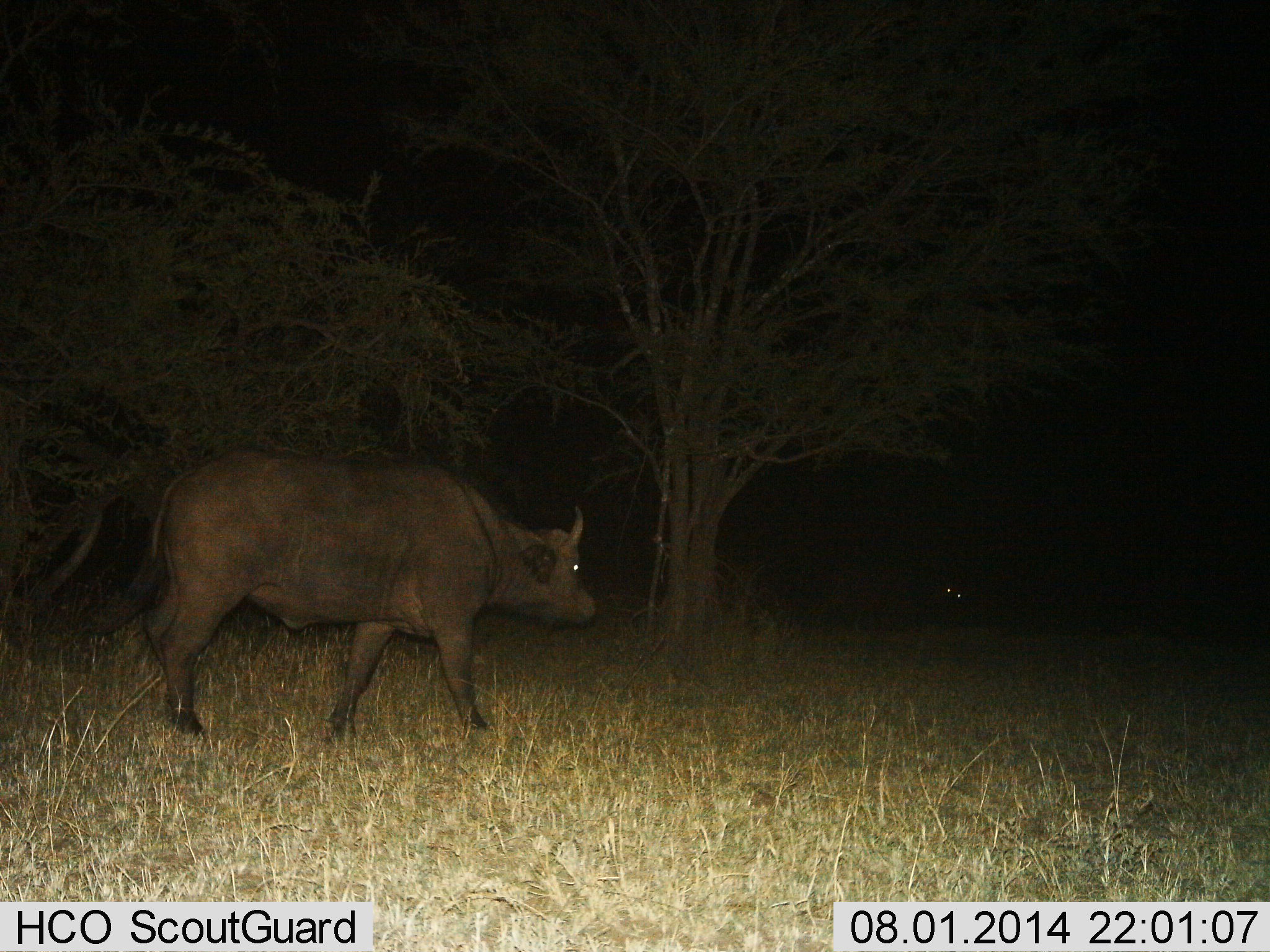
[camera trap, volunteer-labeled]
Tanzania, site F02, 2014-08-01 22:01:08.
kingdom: Animalia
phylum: Chordata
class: Mammalia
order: Artiodactyla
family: Bovidae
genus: Syncerus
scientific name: Syncerus caffer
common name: cape buffalo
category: buffalo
Buffalo (cape buffalo) (Syncerus caffer), count 1. Behavior (volunteer vote fractions): standing 20%, resting 0%, moving 100%, interacting 0%. Young present (vote fraction): 0%. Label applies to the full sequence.